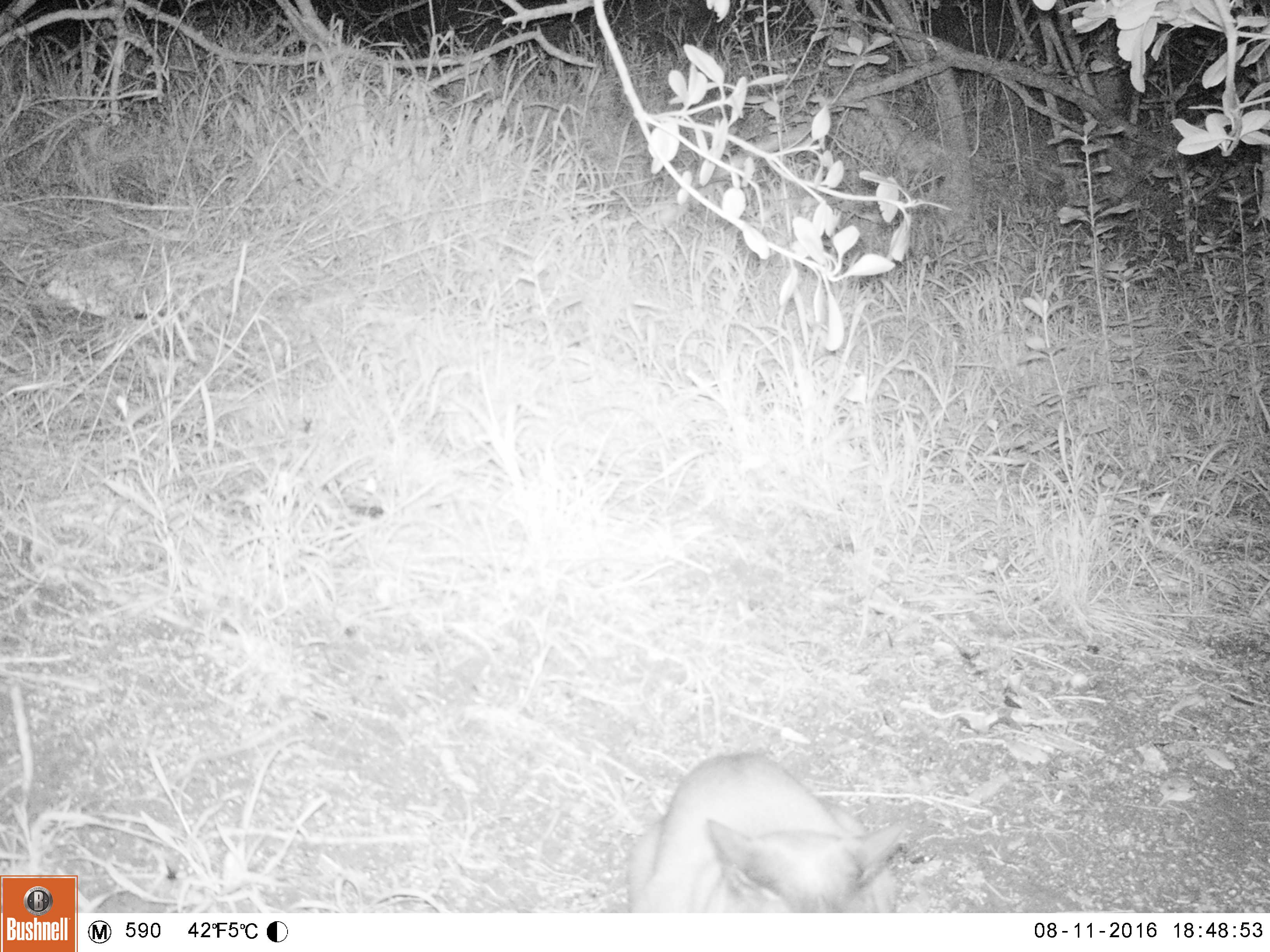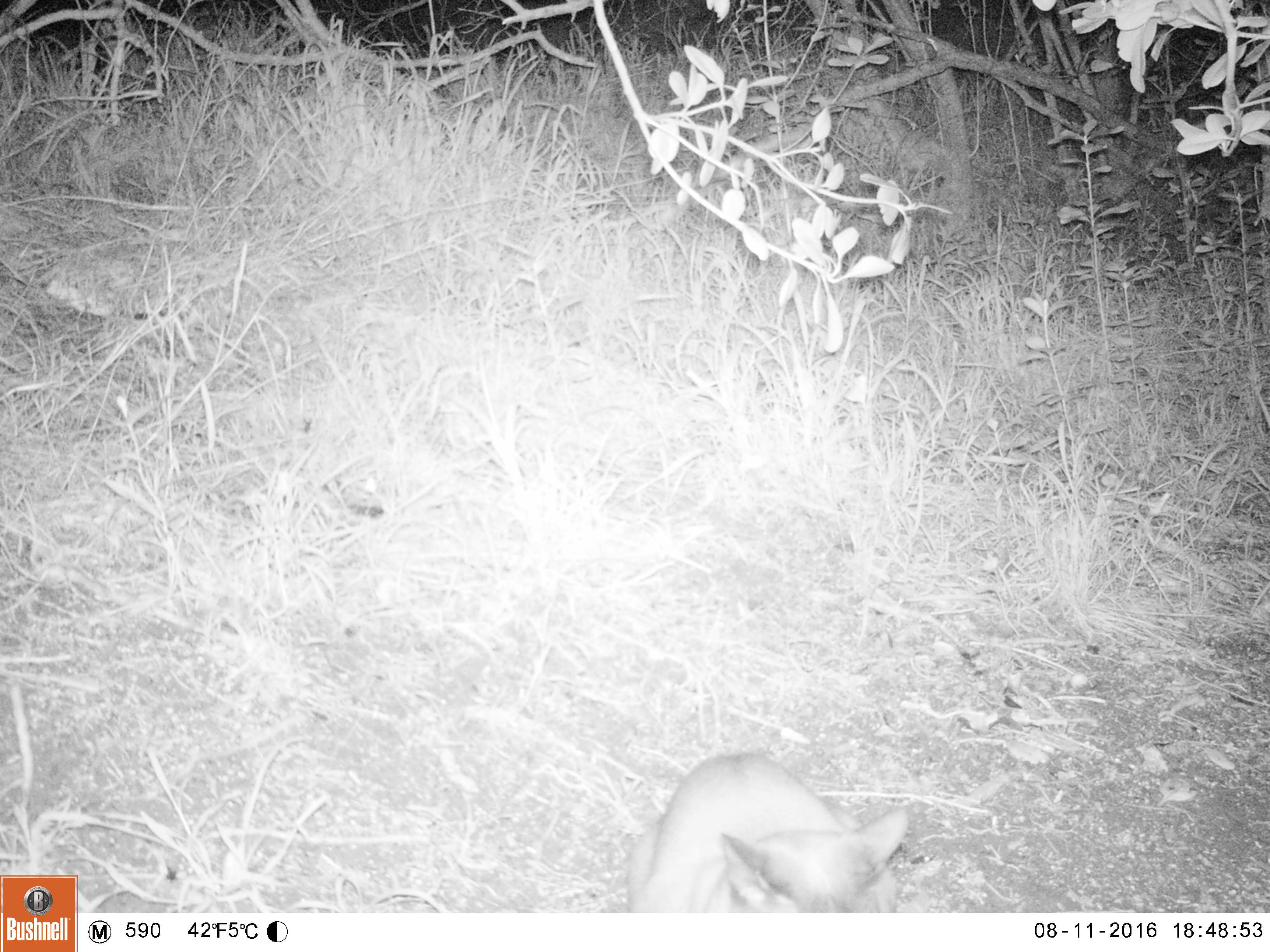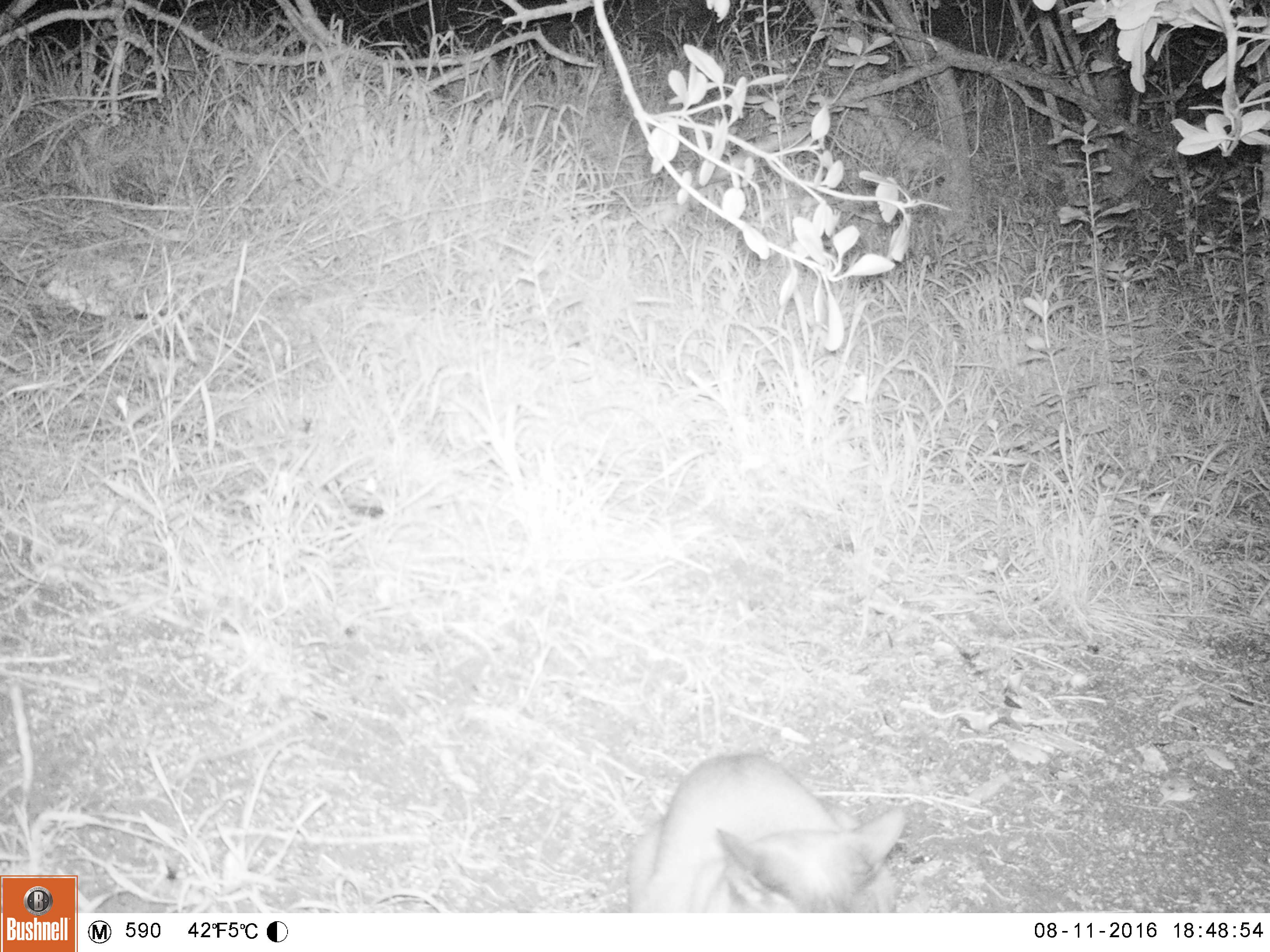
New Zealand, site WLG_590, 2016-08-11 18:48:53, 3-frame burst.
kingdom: Animalia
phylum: Chordata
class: Mammalia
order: Carnivora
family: Felidae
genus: Felis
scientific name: Felis catus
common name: domestic cat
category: cat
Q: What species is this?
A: Cat (domestic cat) (Felis catus).